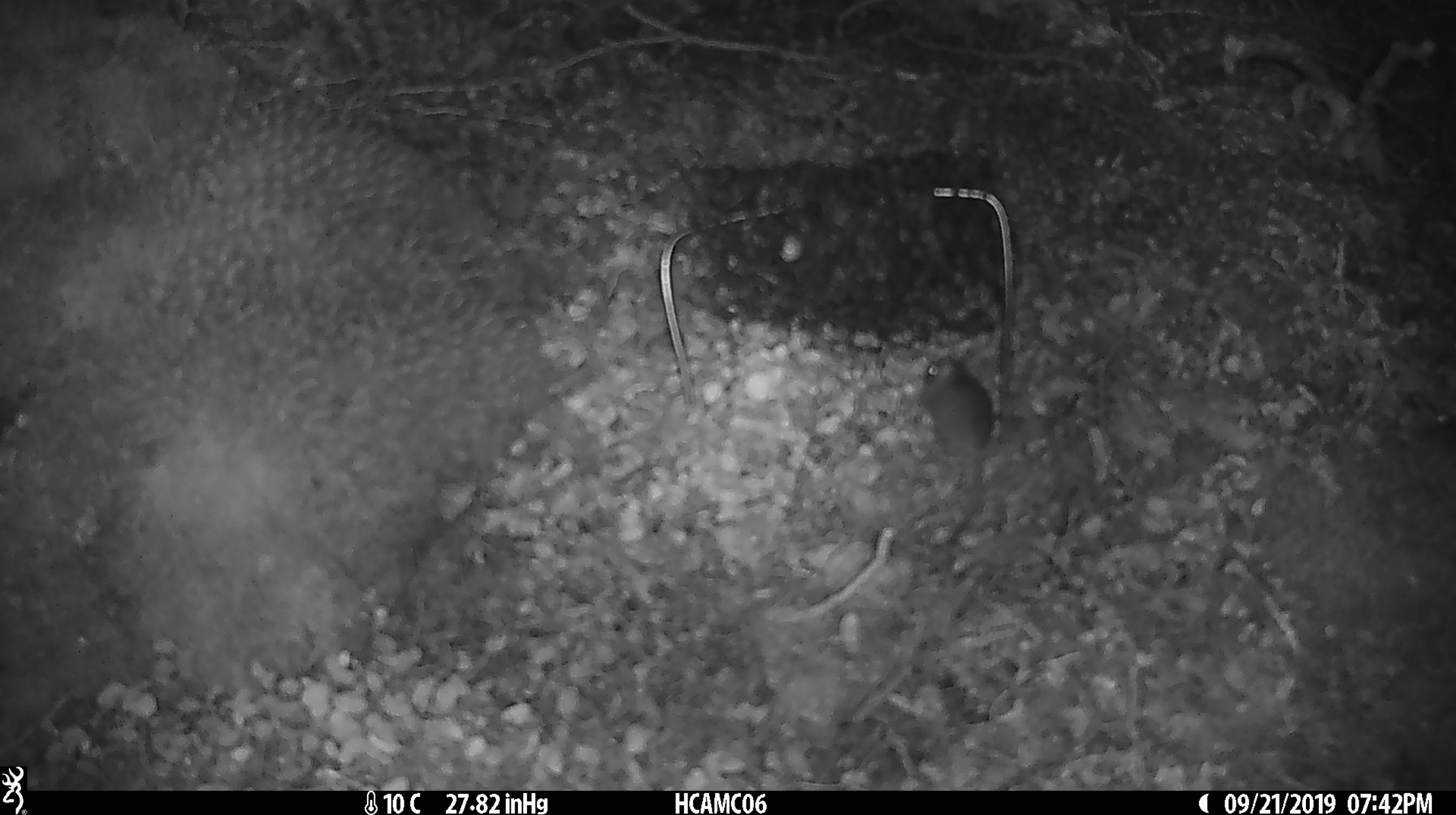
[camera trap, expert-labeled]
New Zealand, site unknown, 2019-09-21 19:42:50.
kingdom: Animalia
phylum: Chordata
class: Mammalia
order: Rodentia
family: Muridae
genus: Mus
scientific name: Mus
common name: mouse